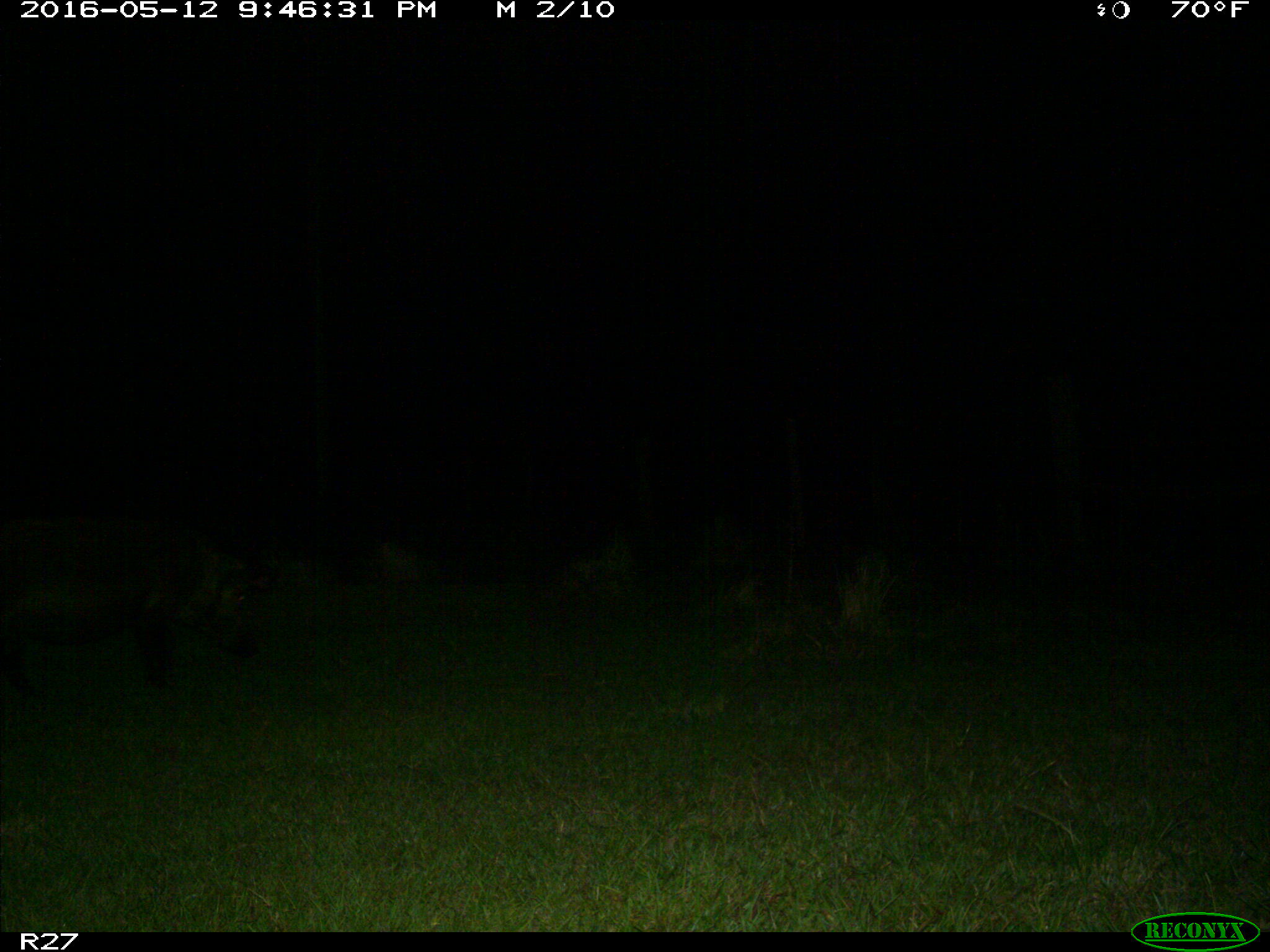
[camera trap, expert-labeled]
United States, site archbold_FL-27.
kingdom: Animalia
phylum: Chordata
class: Mammalia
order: Artiodactyla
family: Suidae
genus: Sus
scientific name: Sus scrofa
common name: wild boar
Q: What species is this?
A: Sus scrofa (wild boar).